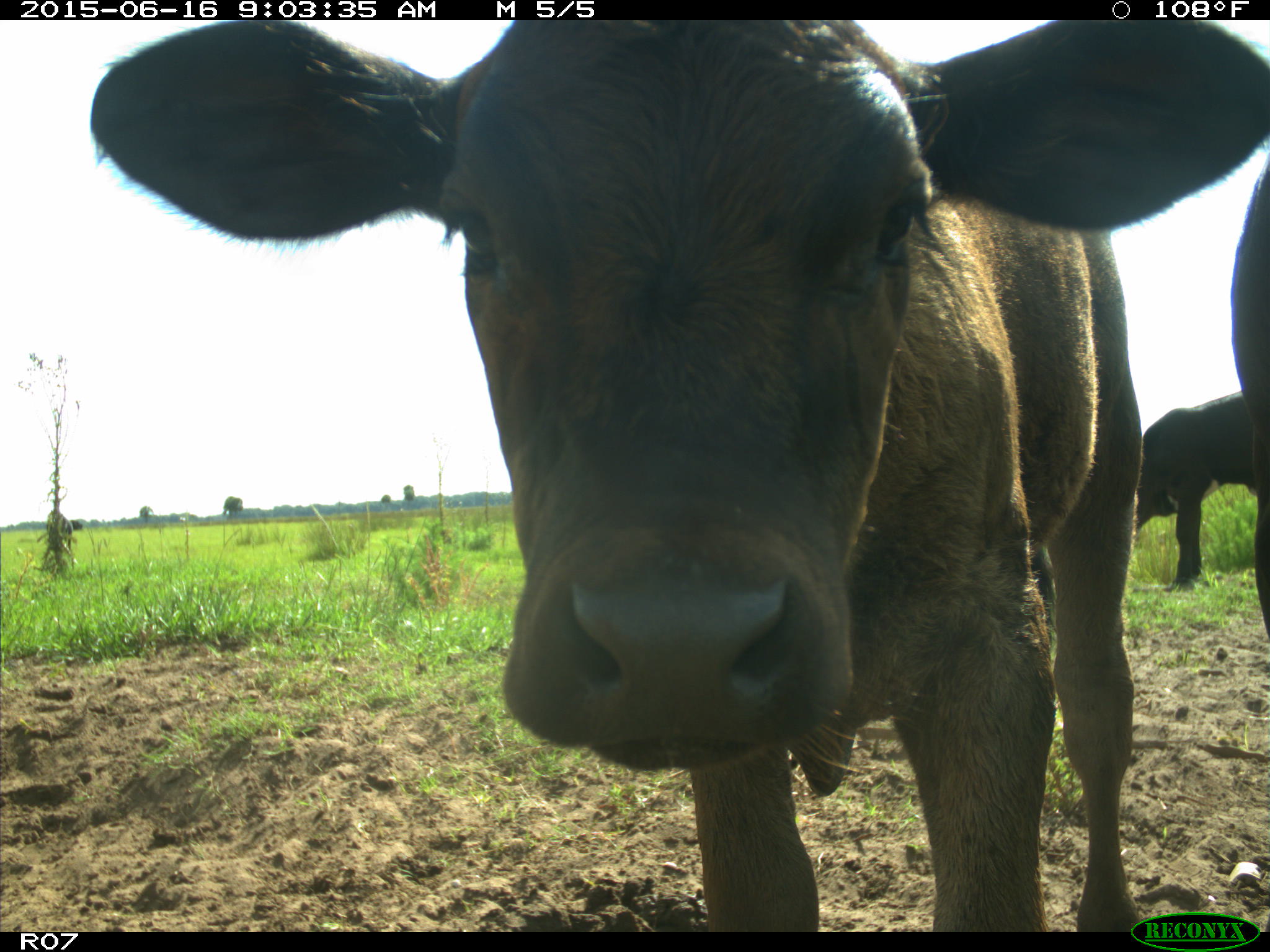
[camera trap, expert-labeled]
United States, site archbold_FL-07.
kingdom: Animalia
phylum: Chordata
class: Mammalia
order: Artiodactyla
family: Bovidae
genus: Bos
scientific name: Bos taurus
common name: domestic cow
Bos taurus (domestic cow).